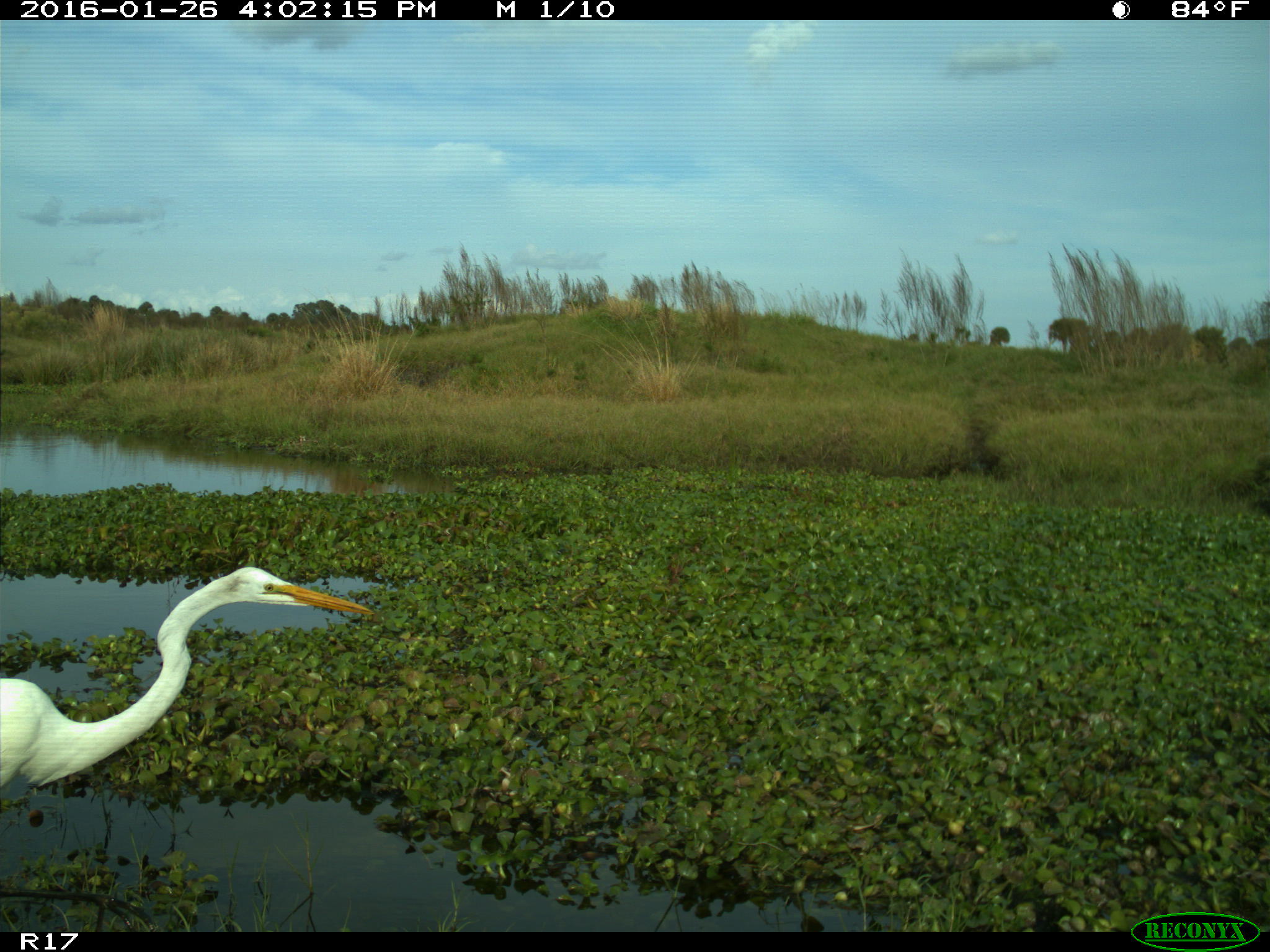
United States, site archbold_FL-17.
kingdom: Animalia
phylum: Chordata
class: Aves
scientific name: Aves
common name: birds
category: unidentified bird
Unidentified bird (birds) (Aves).